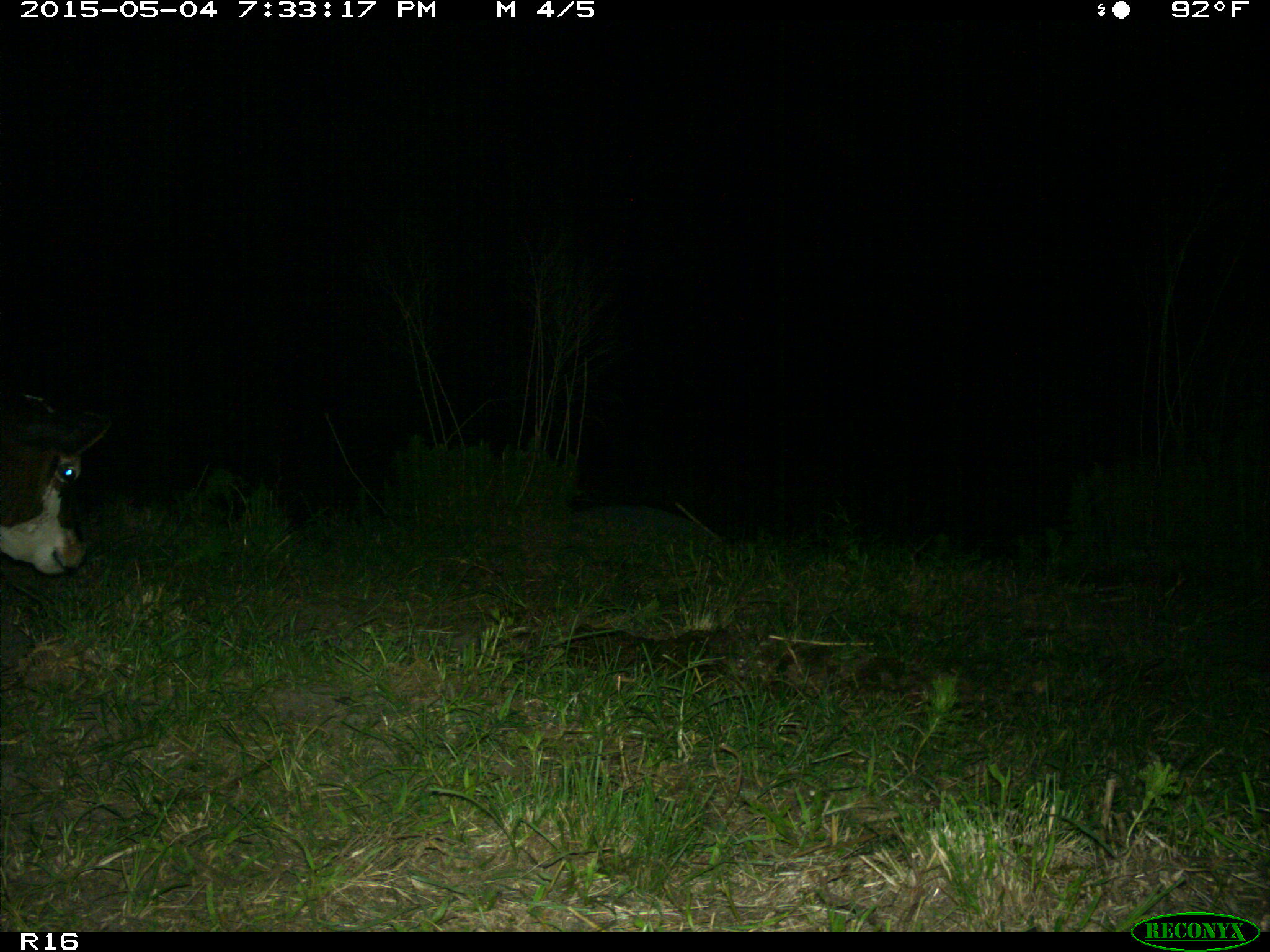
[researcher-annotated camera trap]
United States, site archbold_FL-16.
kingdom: Animalia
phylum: Chordata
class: Mammalia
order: Artiodactyla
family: Bovidae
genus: Bos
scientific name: Bos taurus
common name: domestic cow